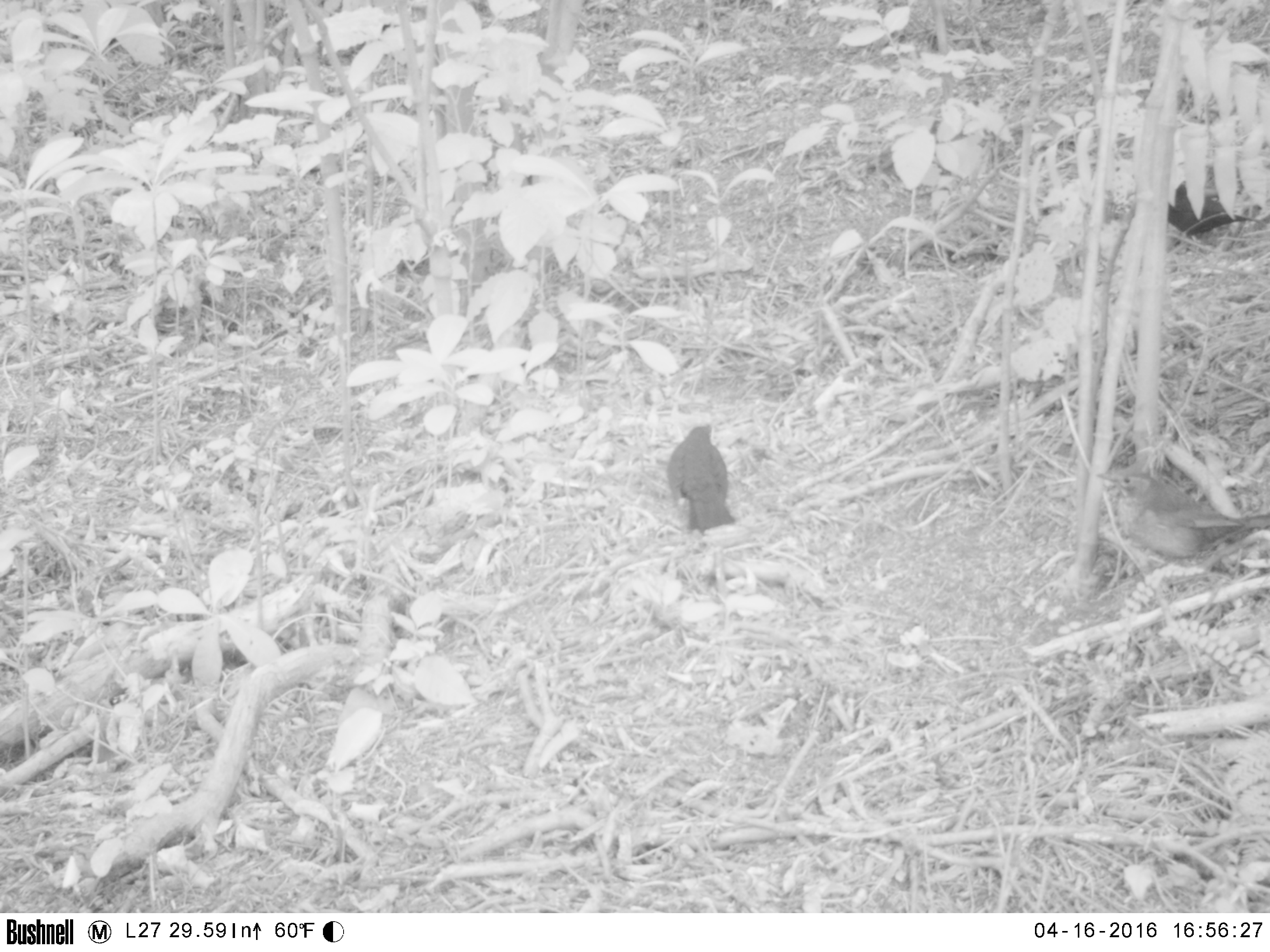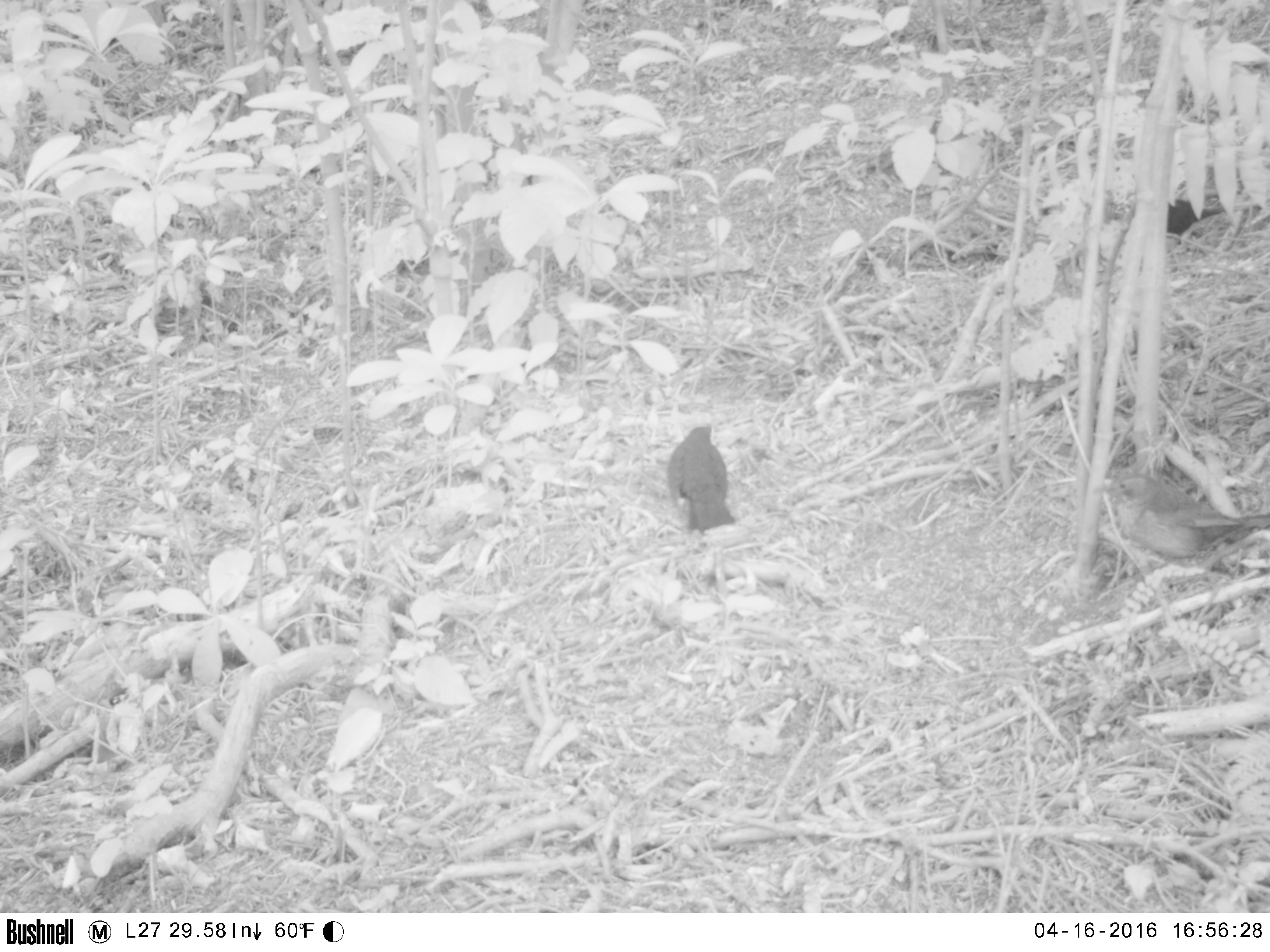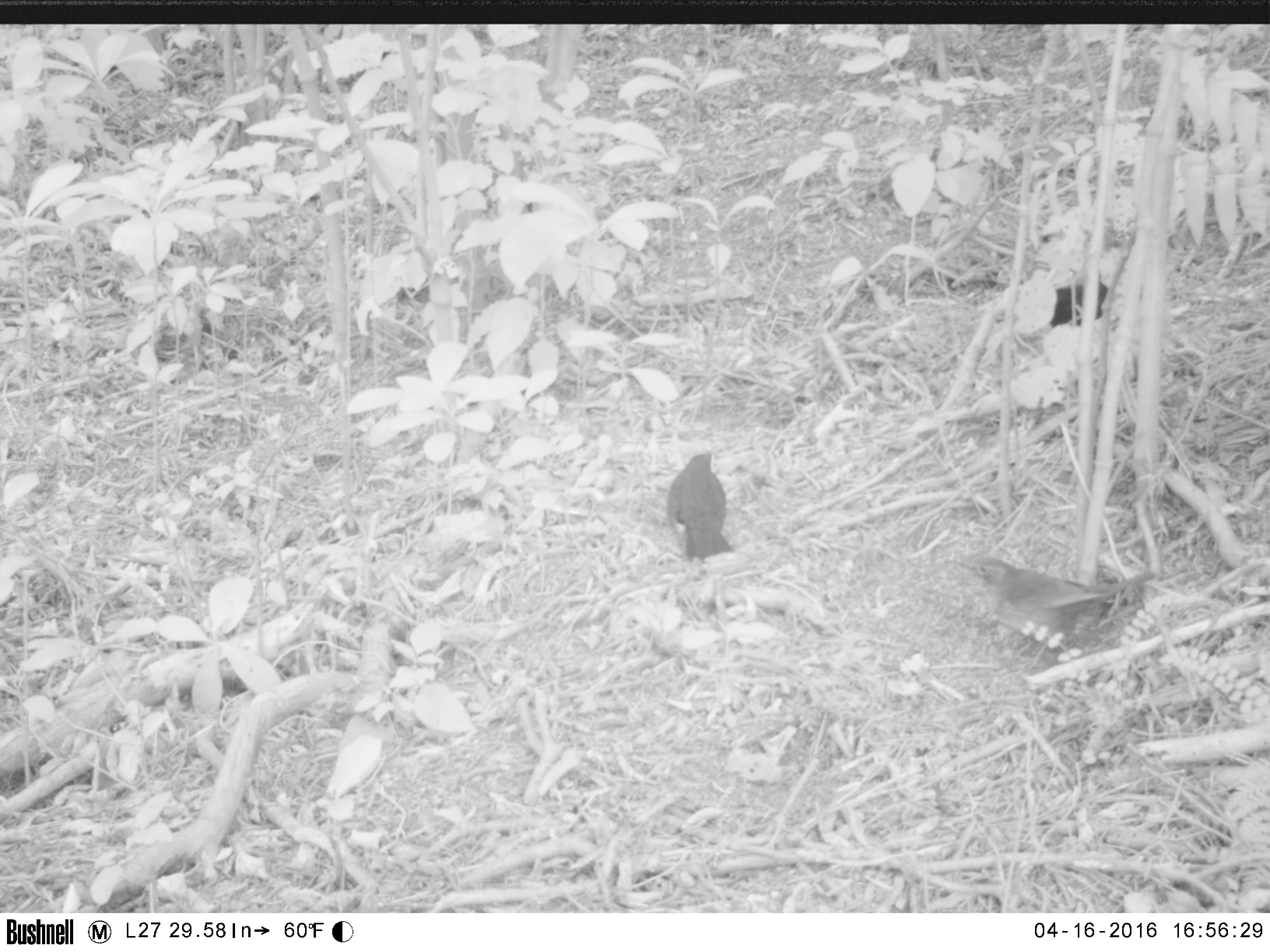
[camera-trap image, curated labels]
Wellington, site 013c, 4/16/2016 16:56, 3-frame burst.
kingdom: Animalia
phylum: Chordata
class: Aves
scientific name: Aves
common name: bird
Bird (Aves).